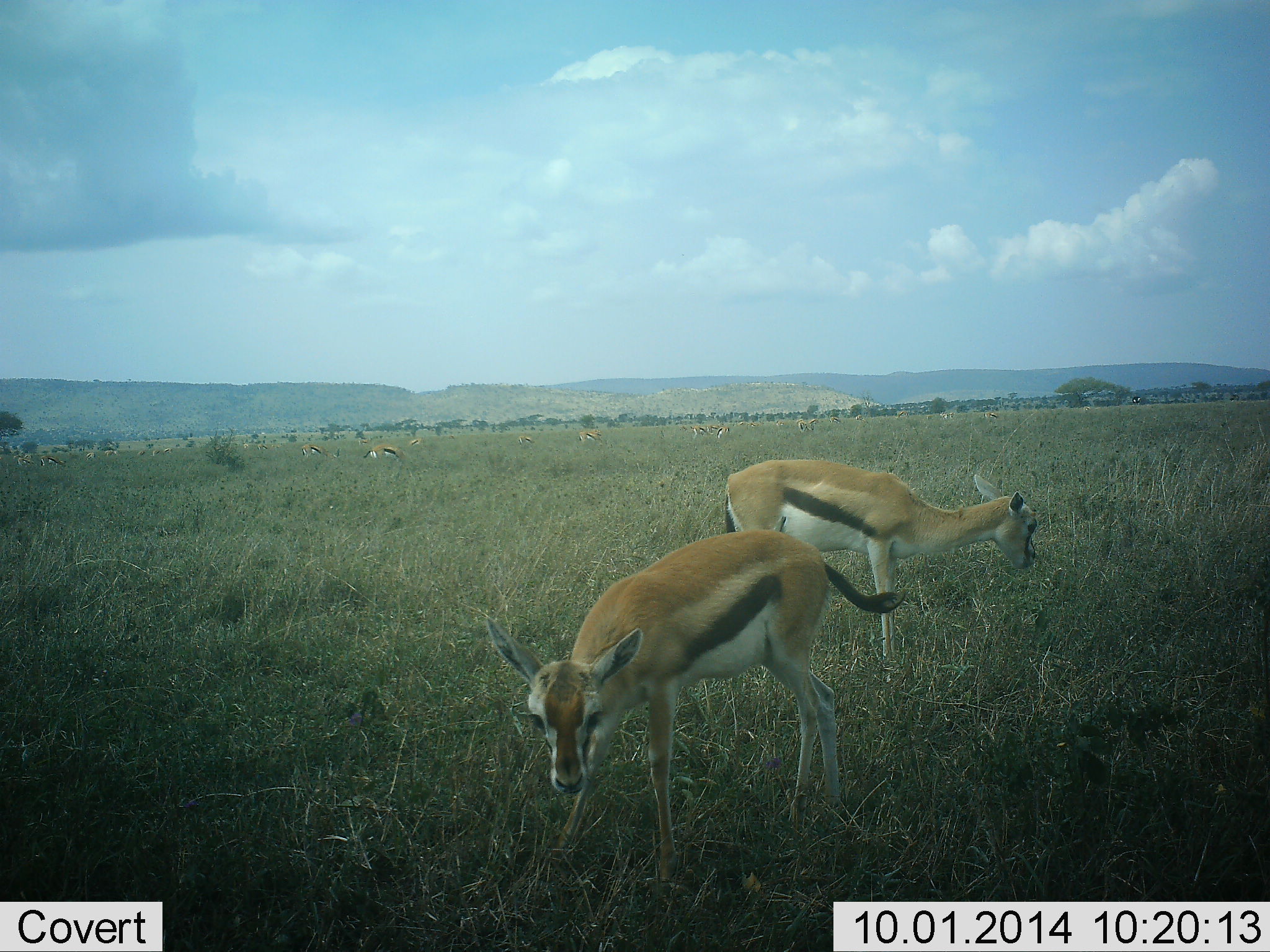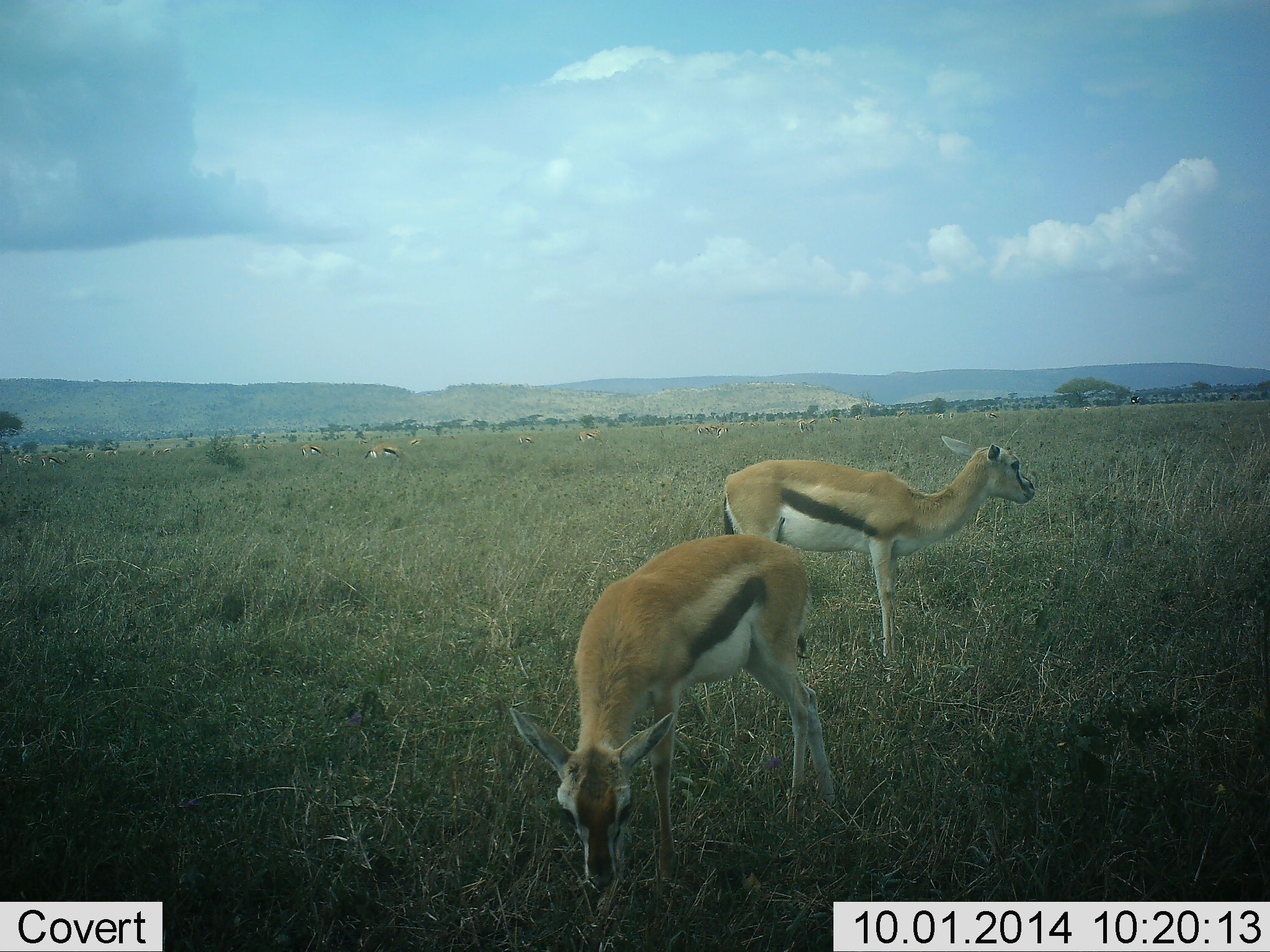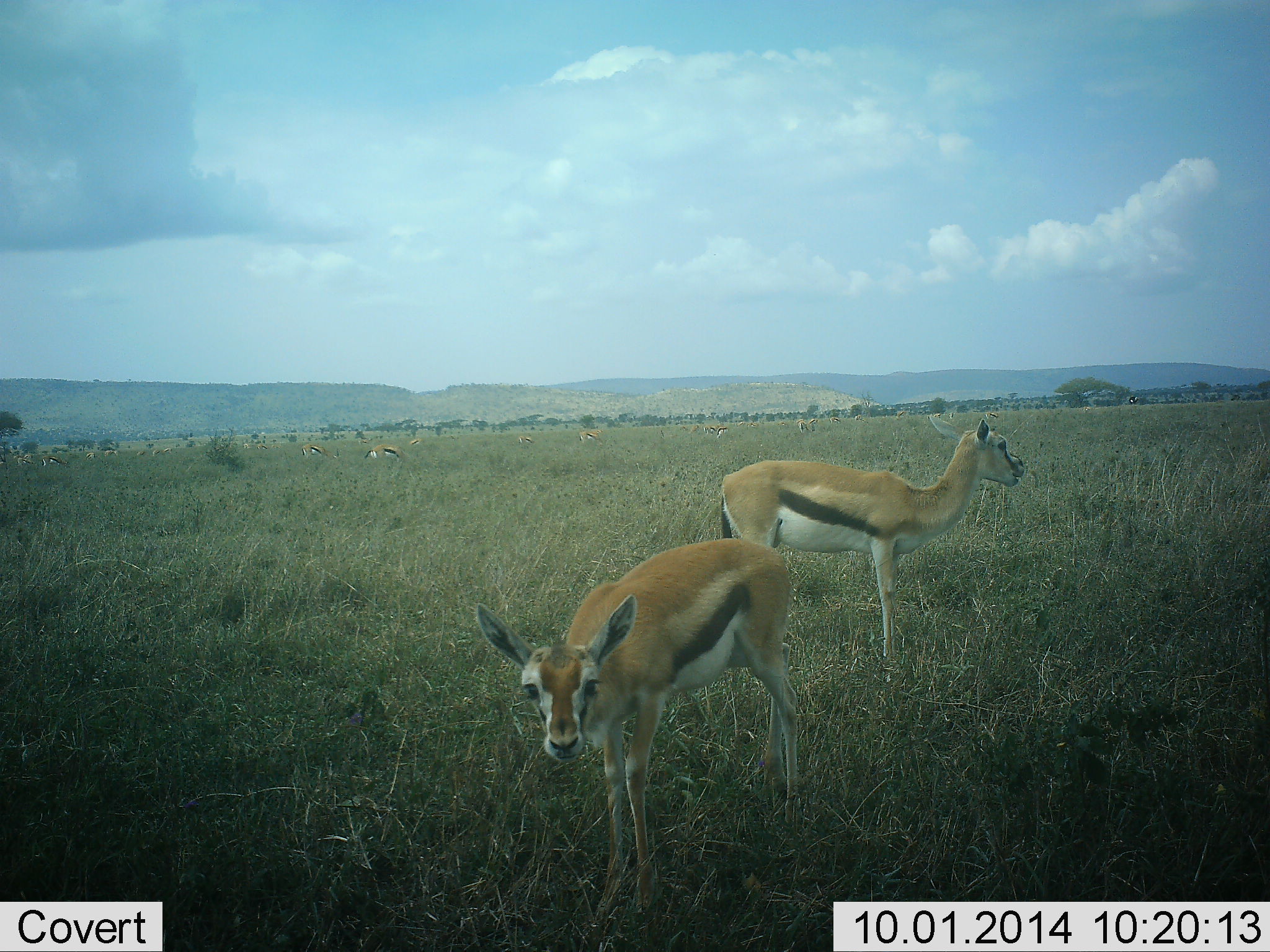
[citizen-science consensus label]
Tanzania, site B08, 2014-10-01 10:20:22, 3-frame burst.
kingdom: Animalia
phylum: Chordata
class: Mammalia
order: Artiodactyla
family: Bovidae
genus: Eudorcas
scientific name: Eudorcas thomsonii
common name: thomson's gazelle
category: gazellethomsons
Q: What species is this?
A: Gazellethomsons (thomson's gazelle) (Eudorcas thomsonii).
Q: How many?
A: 4.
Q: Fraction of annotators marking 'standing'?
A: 50%.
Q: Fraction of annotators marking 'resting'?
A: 0%.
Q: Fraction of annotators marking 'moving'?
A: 10%.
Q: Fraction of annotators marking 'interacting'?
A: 0%.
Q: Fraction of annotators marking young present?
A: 0%.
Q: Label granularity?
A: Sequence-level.